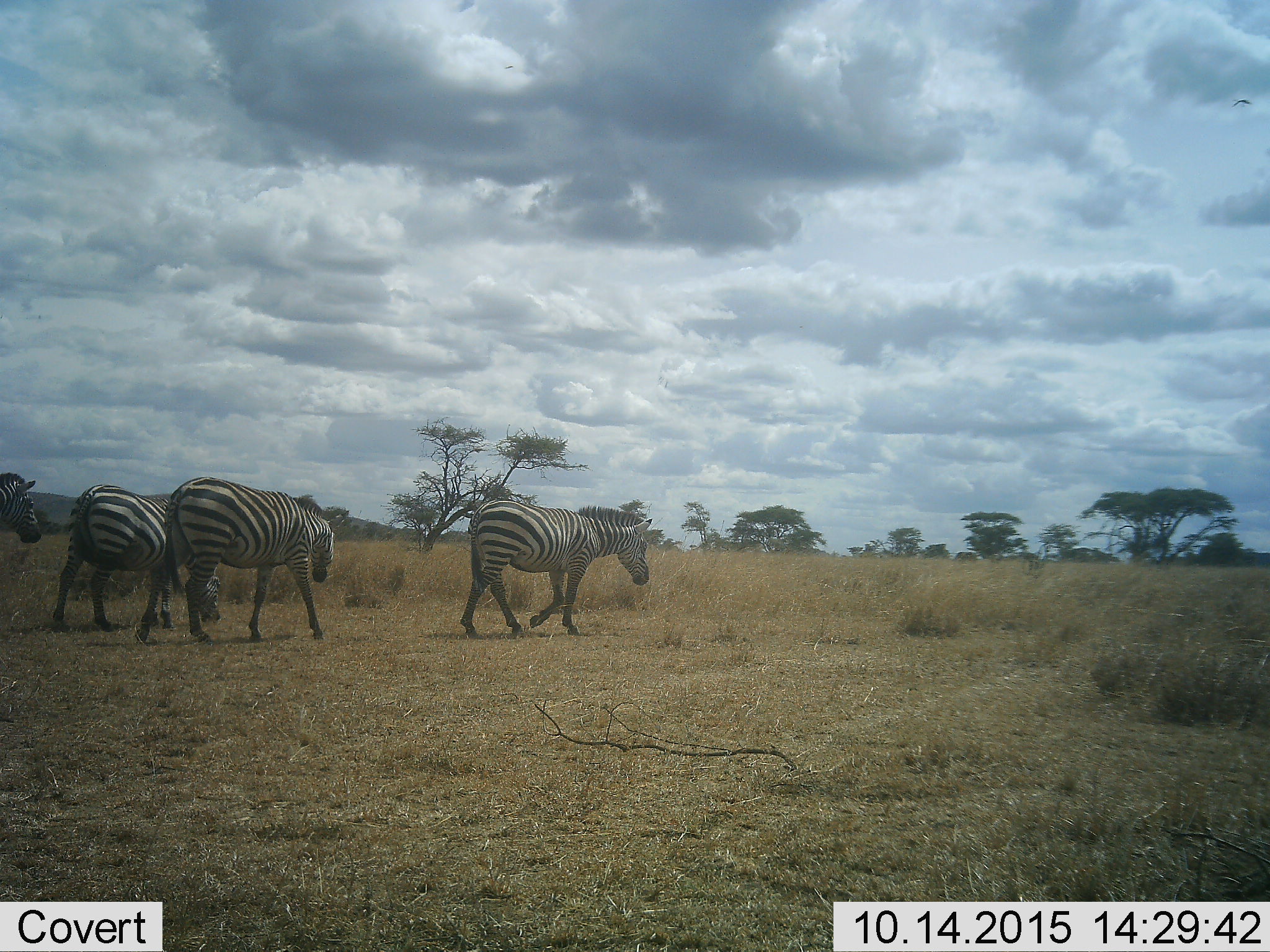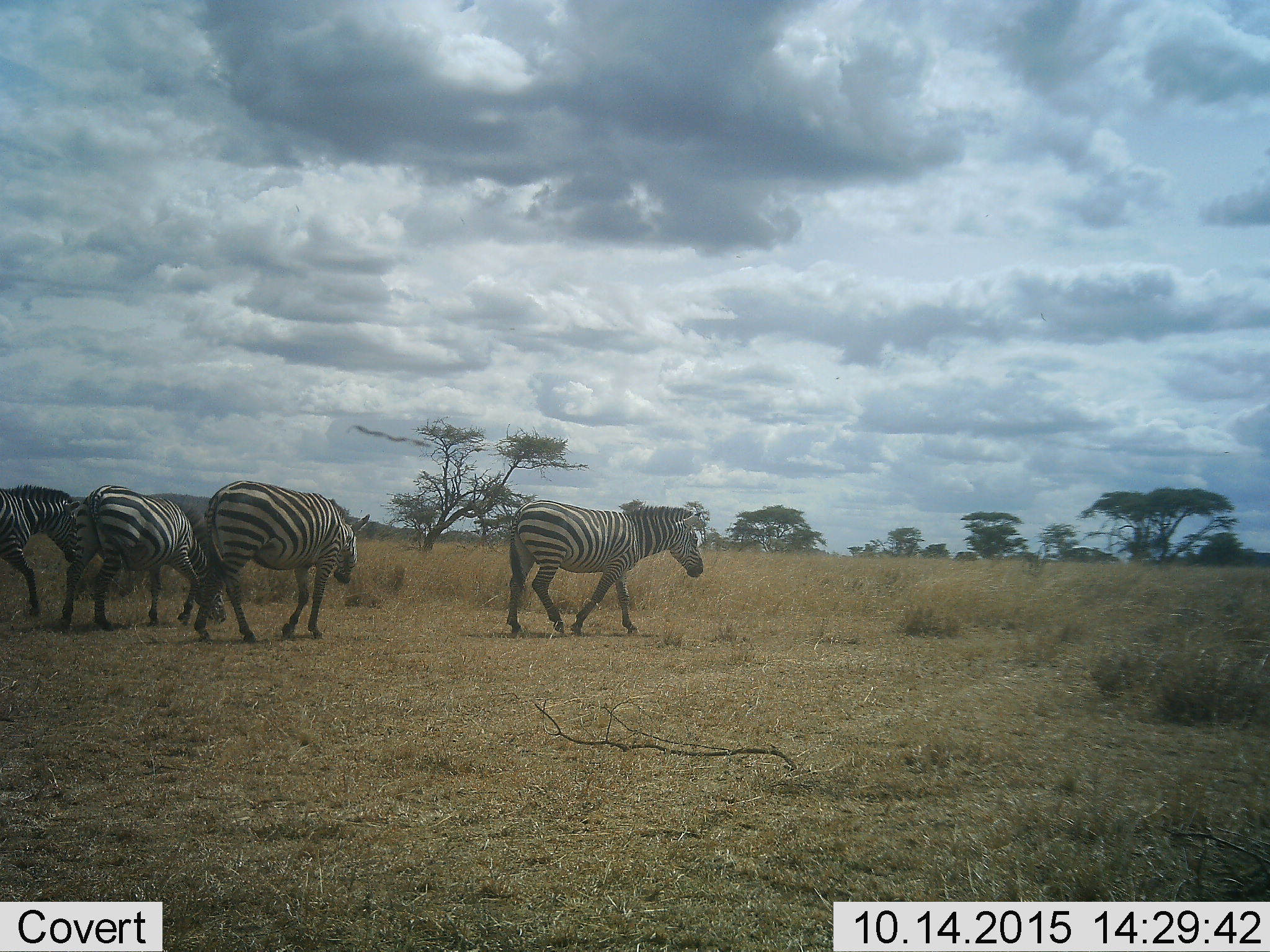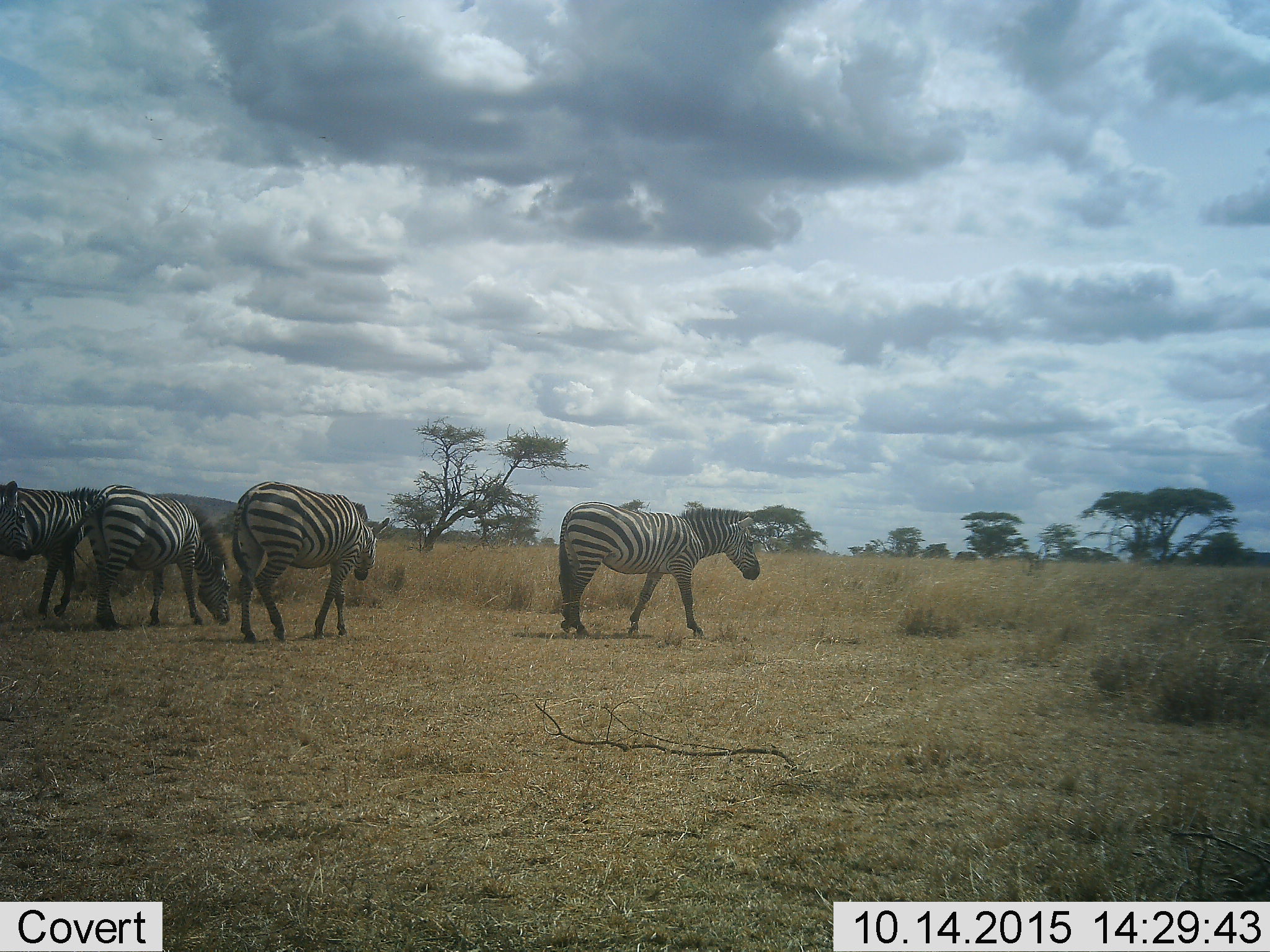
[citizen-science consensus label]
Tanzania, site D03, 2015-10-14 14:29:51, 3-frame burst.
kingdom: Animalia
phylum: Chordata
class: Mammalia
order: Perissodactyla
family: Equidae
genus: Equus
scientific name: Equus quagga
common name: plains zebra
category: zebra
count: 4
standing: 17%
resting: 0%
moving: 89%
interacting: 0%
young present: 0%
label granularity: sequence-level